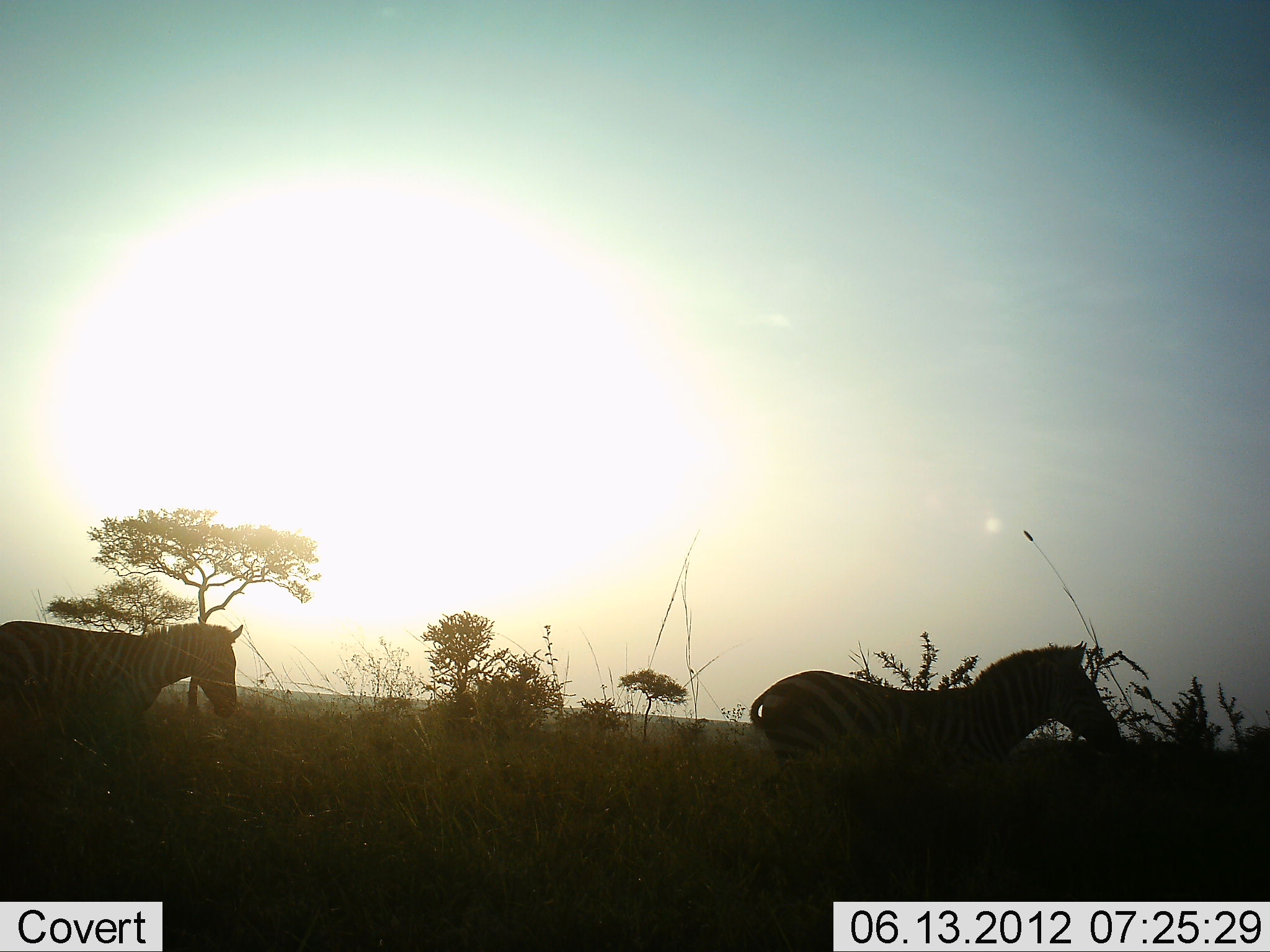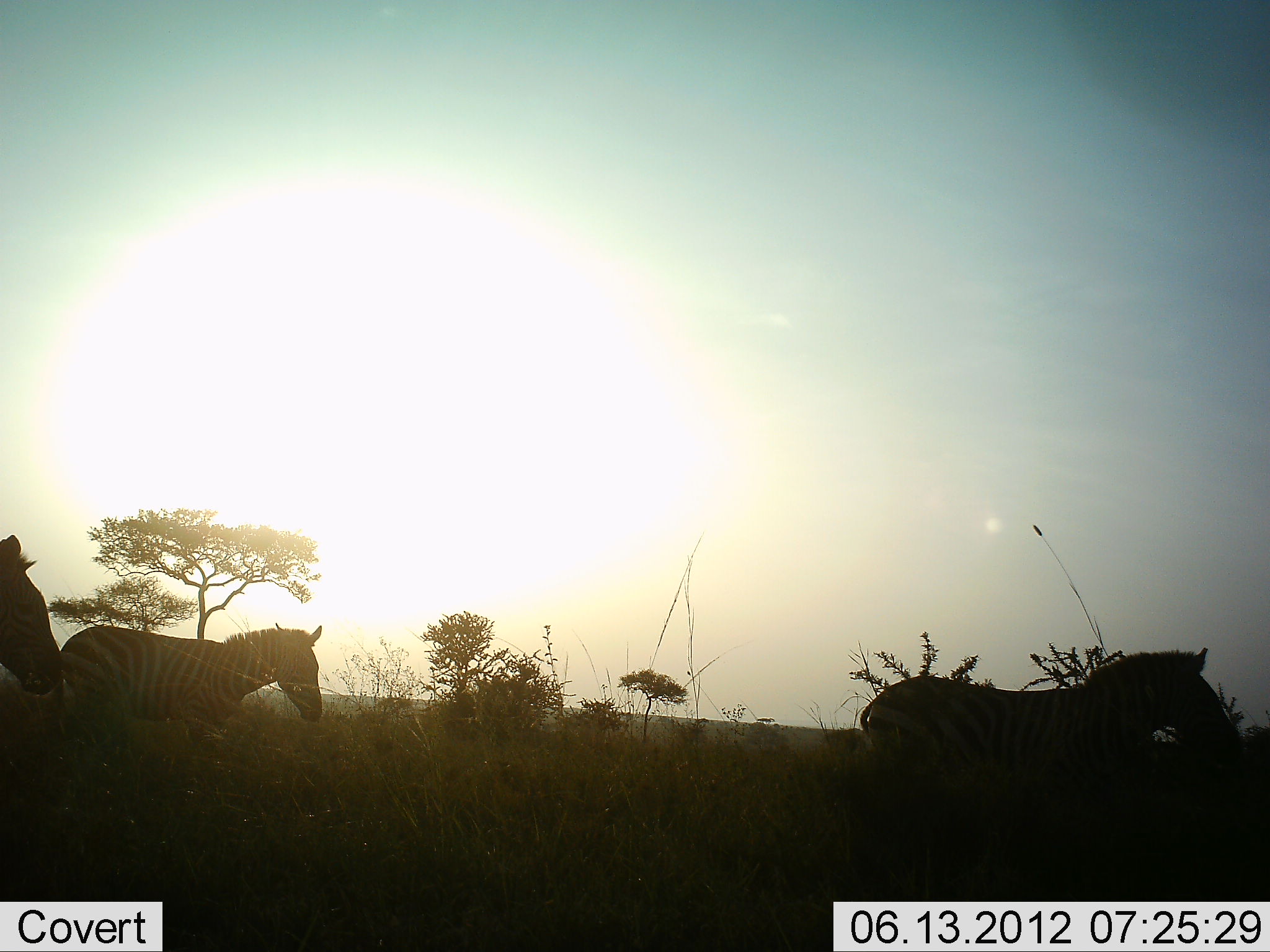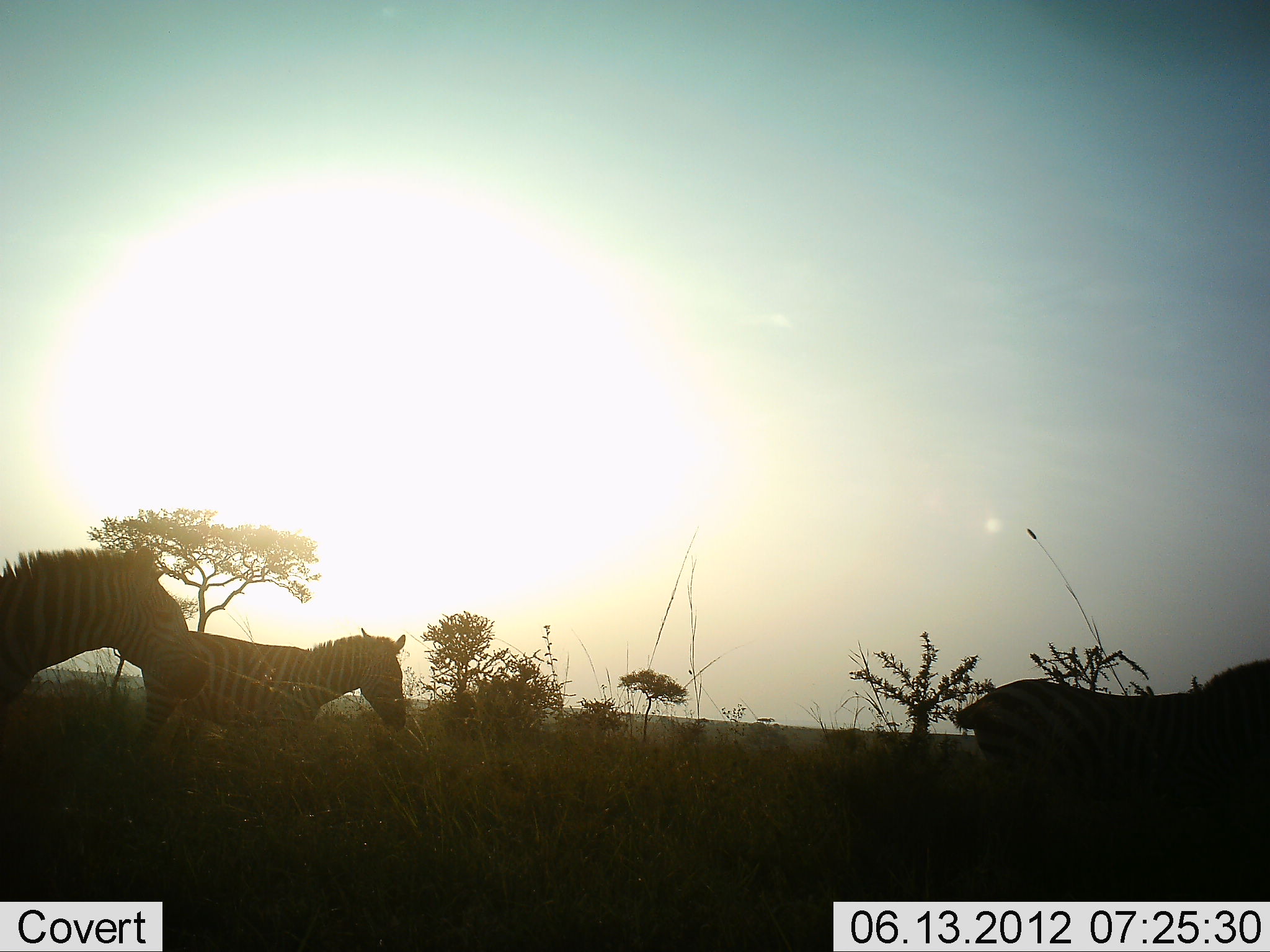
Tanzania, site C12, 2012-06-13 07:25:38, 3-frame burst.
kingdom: Animalia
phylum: Chordata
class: Mammalia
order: Perissodactyla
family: Equidae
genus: Equus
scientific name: Equus quagga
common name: plains zebra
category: zebra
Zebra (plains zebra) (Equus quagga), count 3. Behavior (volunteer vote fractions): standing 0%, resting 0%, moving 100%, interacting 0%. Young present (vote fraction): 0%. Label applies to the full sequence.